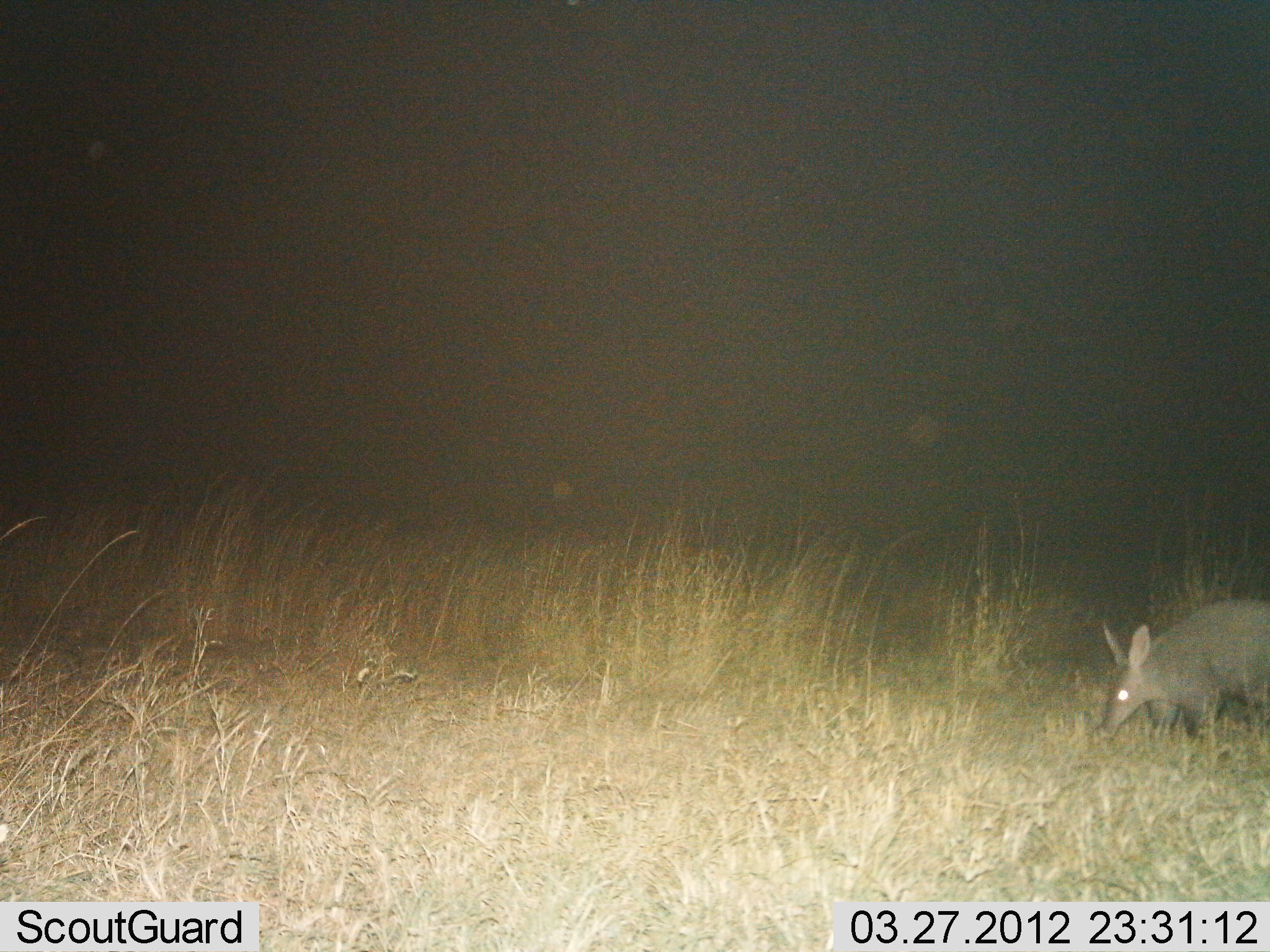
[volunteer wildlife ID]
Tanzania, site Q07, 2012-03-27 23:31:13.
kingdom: Animalia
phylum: Chordata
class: Mammalia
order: Tubulidentata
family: Orycteropodidae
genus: Orycteropus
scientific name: Orycteropus afer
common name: aardvark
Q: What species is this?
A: Aardvark (Orycteropus afer).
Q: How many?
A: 1.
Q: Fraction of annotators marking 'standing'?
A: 43%.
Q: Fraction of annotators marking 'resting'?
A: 4%.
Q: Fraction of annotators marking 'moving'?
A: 25%.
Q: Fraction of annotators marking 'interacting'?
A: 0%.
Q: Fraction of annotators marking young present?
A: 0%.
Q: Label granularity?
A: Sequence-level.